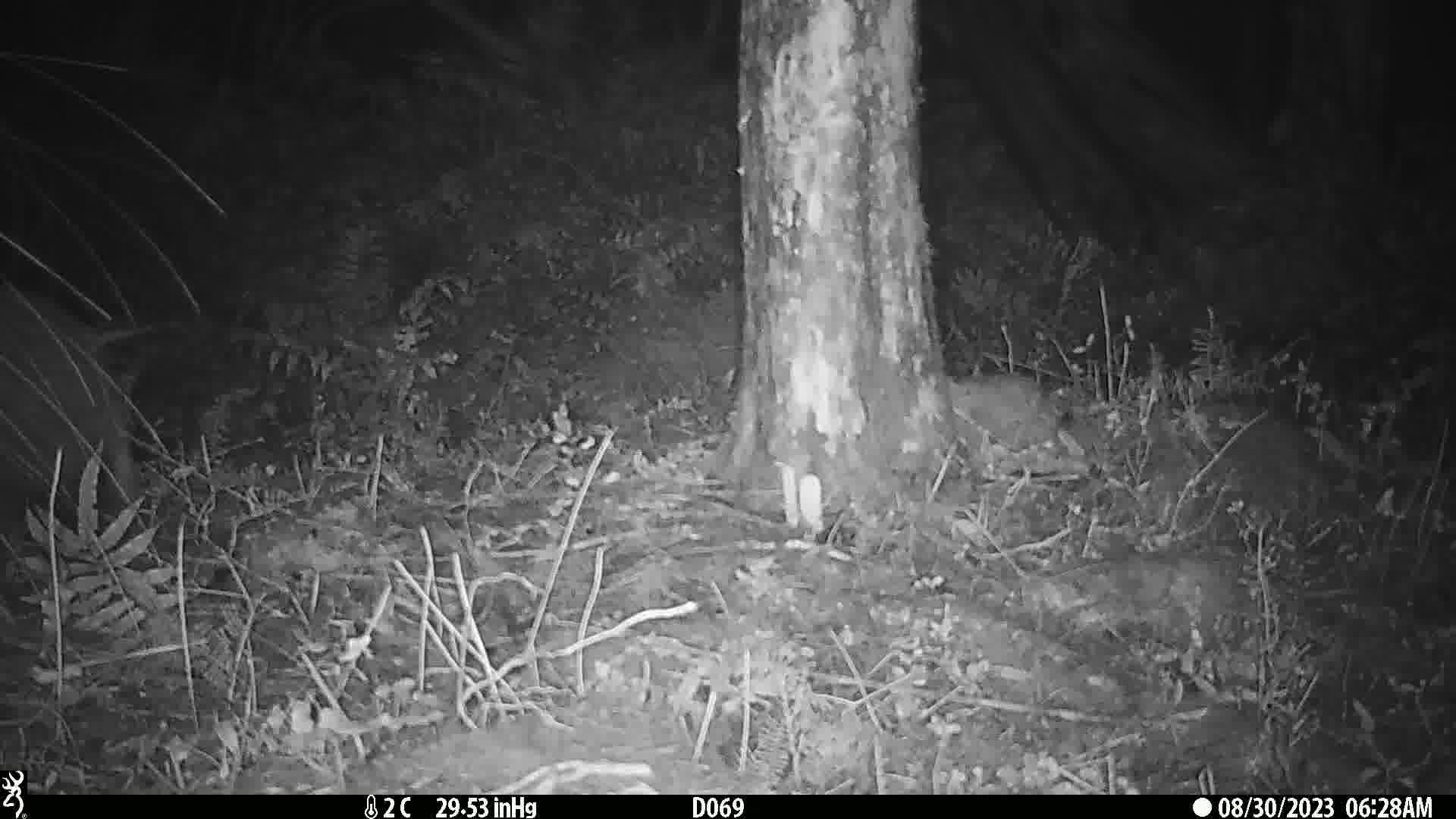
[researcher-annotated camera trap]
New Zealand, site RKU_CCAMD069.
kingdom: Animalia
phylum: Chordata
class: Aves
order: Apterygiformes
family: Apterygidae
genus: Apteryx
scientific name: Apteryx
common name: kiwi